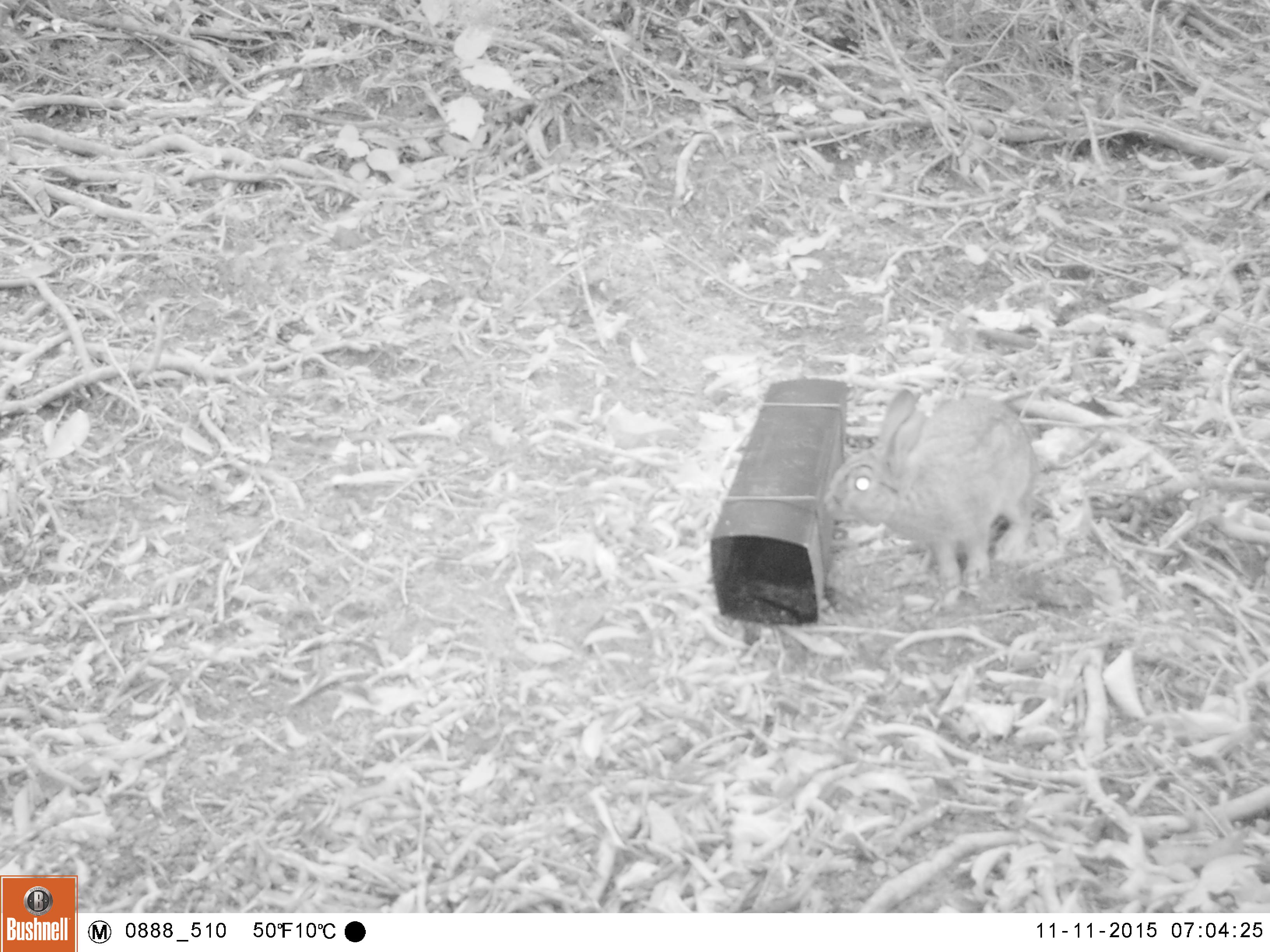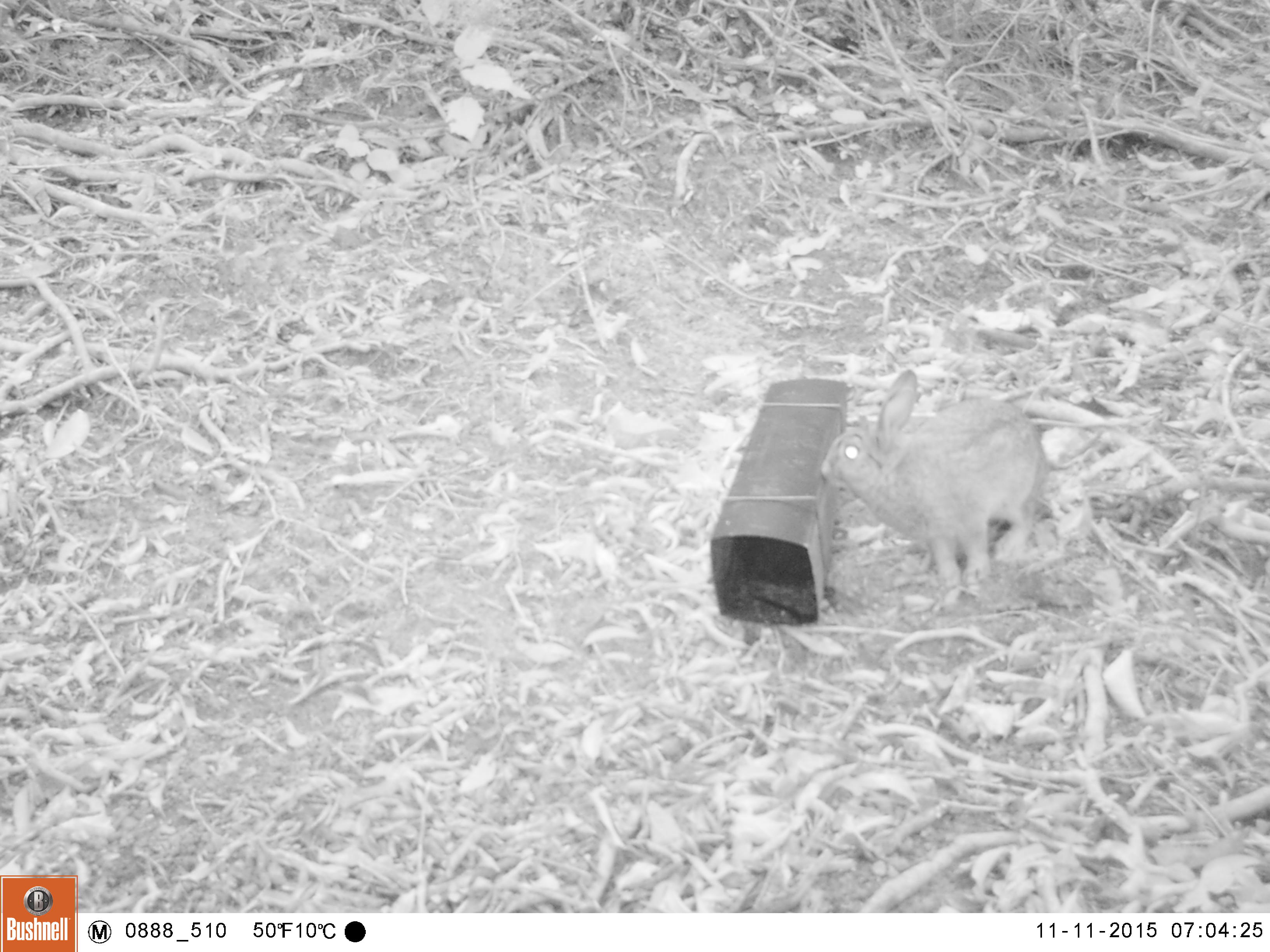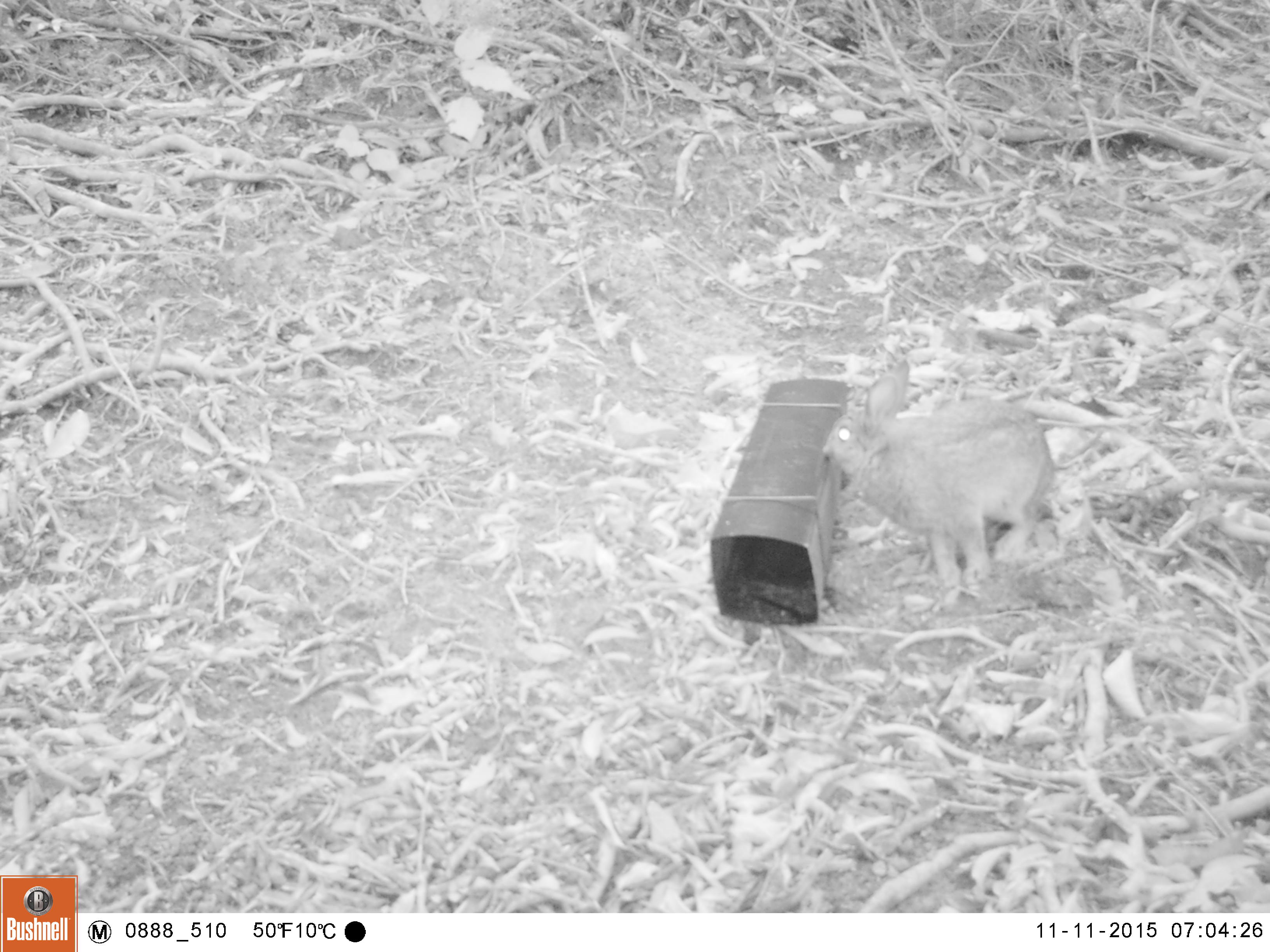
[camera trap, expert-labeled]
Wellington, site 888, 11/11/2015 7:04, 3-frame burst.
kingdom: Animalia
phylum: Chordata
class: Mammalia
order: Lagomorpha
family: Leporidae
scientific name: Leporidae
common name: rabbit